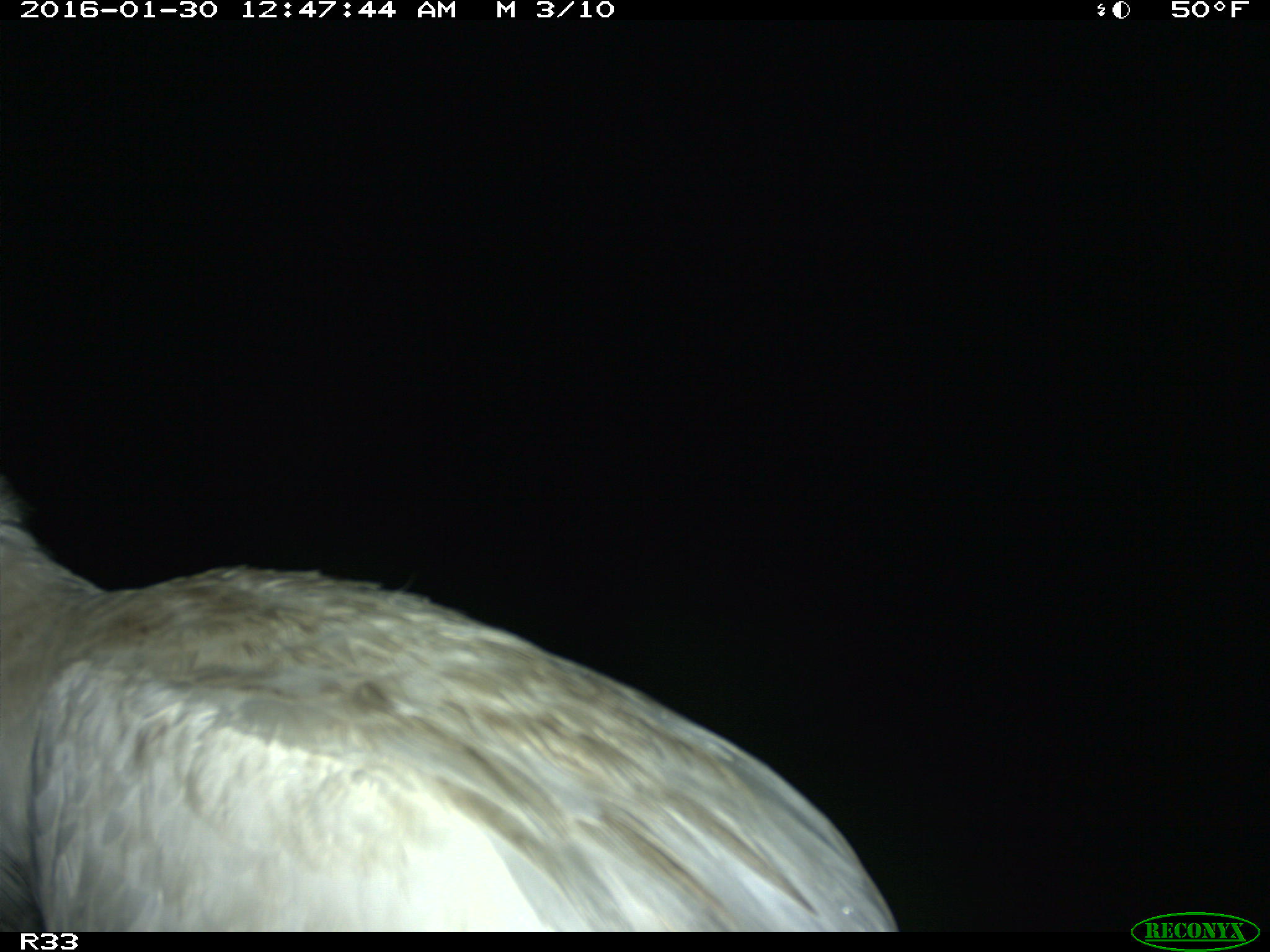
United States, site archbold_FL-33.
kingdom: Animalia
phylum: Chordata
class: Aves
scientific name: Aves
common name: birds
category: unidentified bird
Unidentified bird (birds) (Aves).